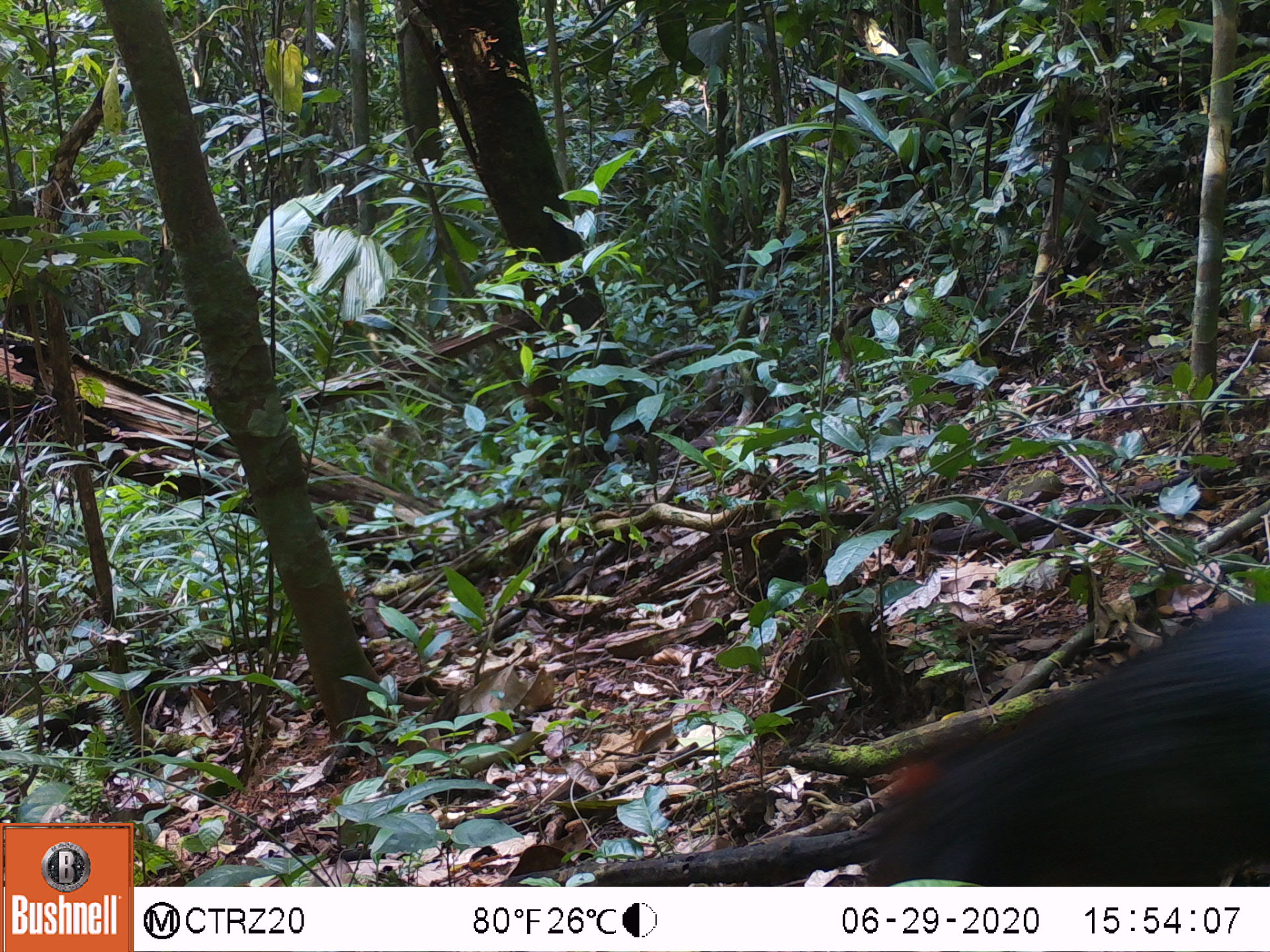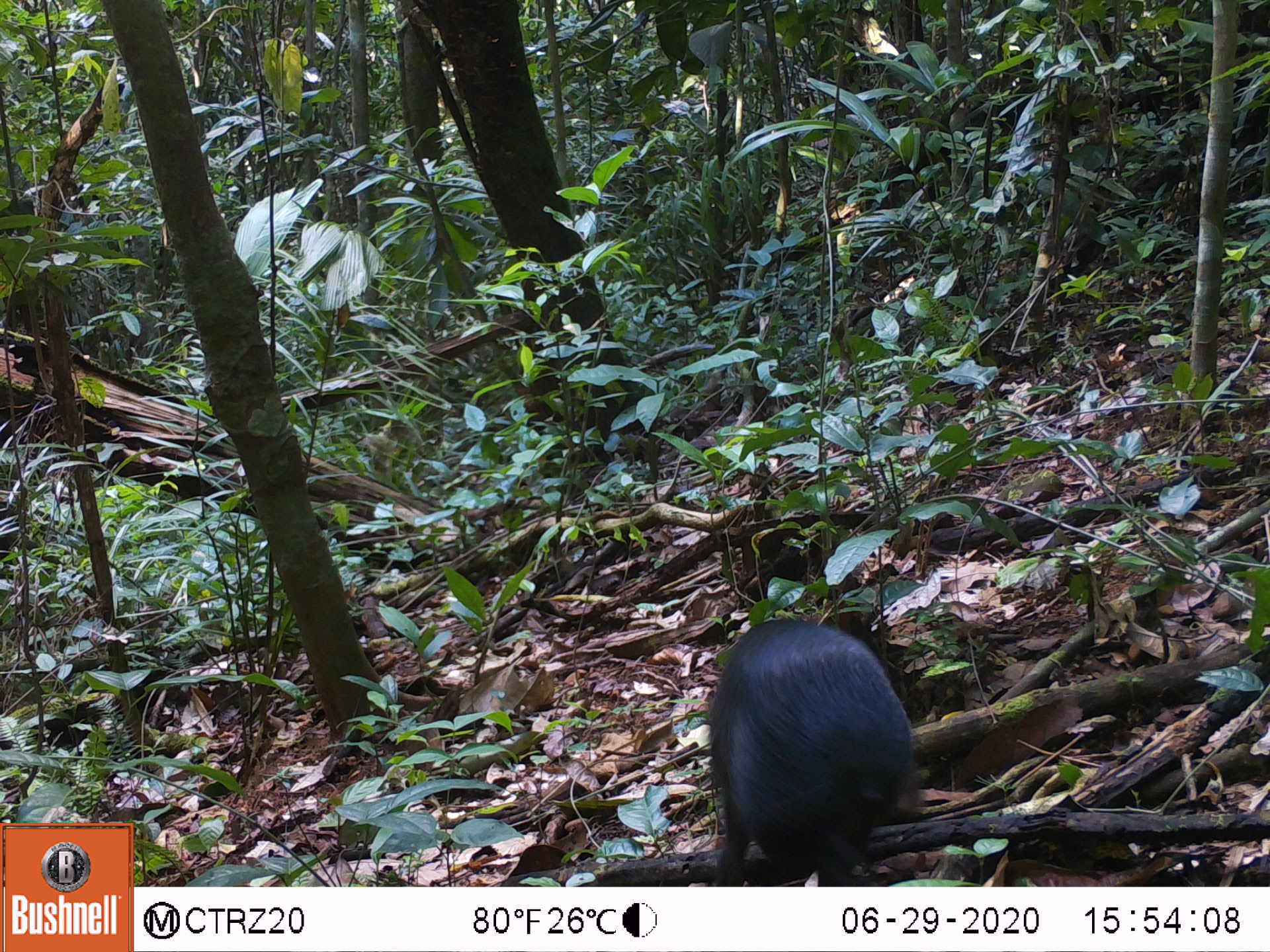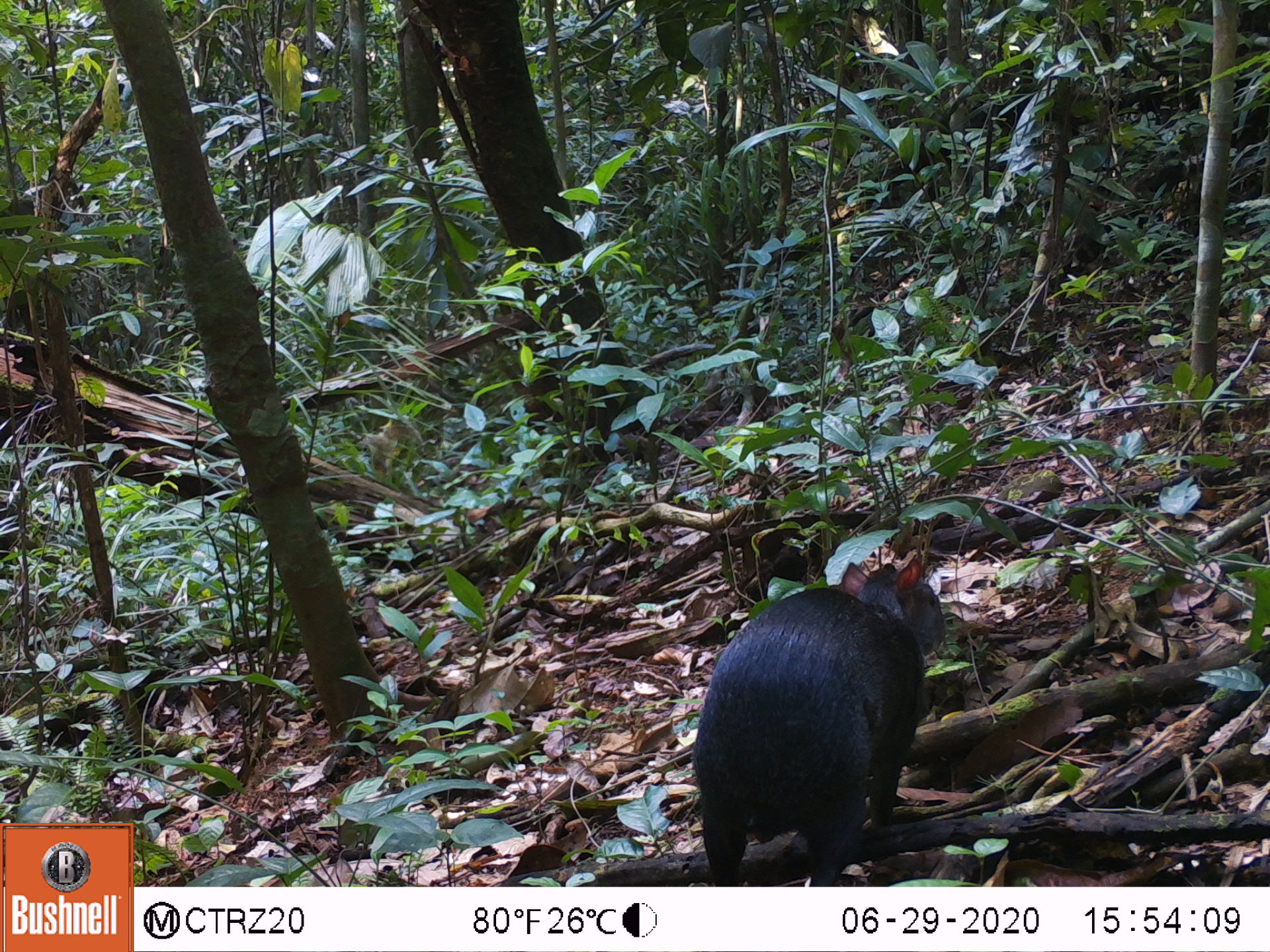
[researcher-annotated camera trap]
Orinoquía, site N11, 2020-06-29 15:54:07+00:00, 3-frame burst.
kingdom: Animalia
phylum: Chordata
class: Mammalia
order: Artiodactyla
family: Tayassuidae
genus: Pecari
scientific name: Pecari tajacu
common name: collared peccary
Collared peccary (Pecari tajacu).